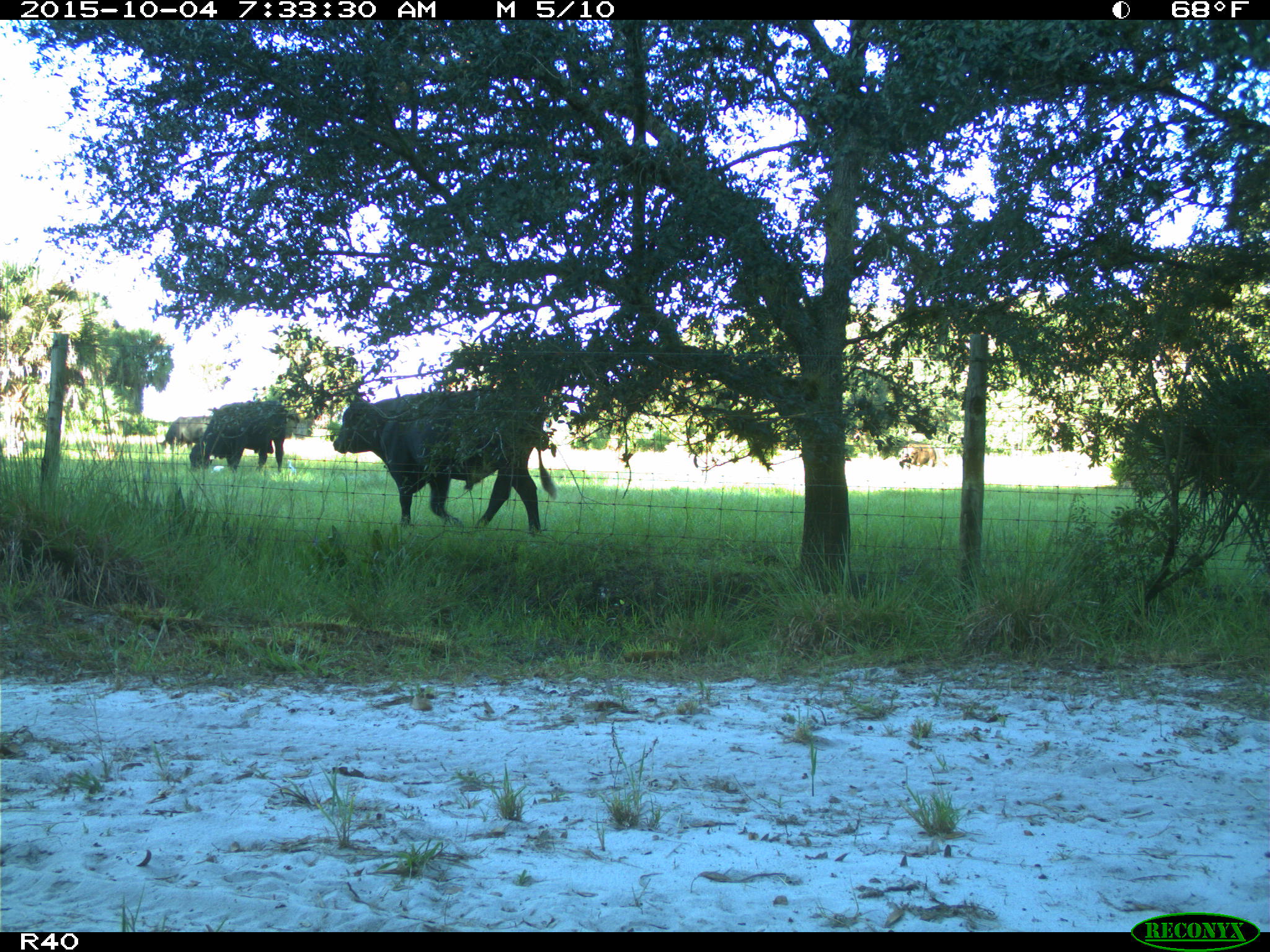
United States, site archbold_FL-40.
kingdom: Animalia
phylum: Chordata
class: Mammalia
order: Artiodactyla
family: Bovidae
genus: Bos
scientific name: Bos taurus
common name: domestic cow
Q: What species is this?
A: Bos taurus (domestic cow).